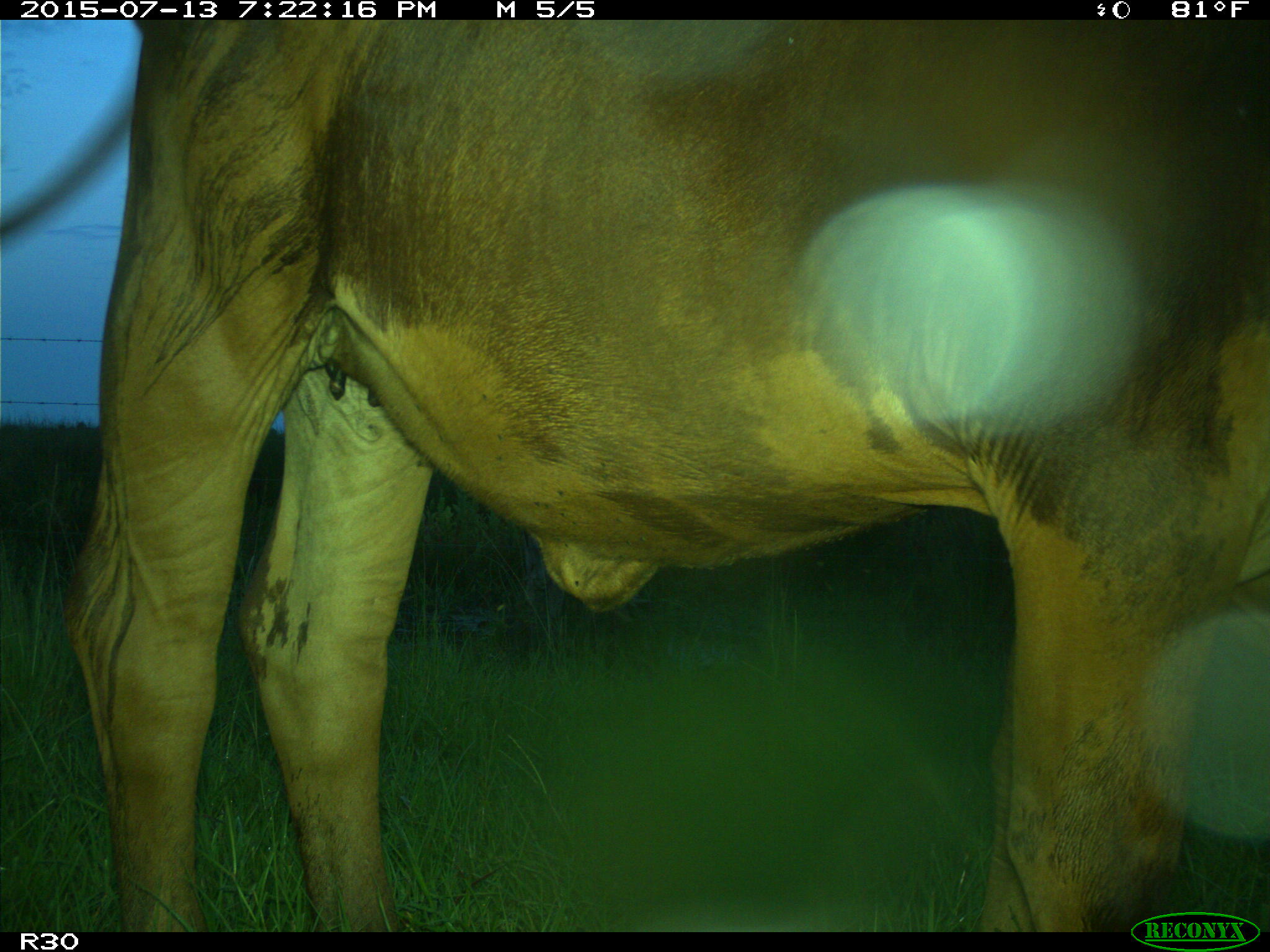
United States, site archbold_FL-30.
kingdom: Animalia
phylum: Chordata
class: Mammalia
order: Artiodactyla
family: Bovidae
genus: Bos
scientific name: Bos taurus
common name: domestic cow